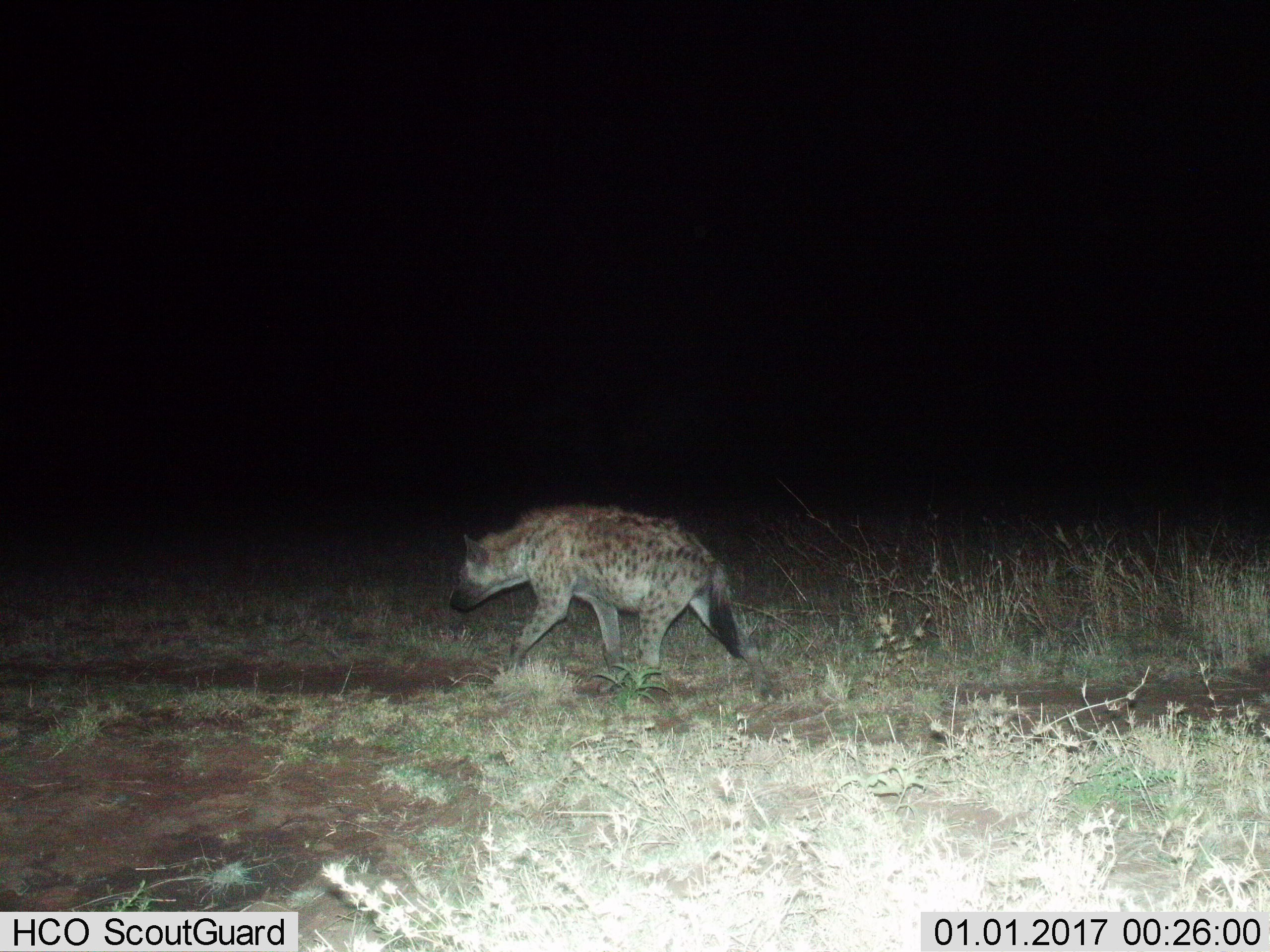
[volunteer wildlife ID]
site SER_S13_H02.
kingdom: Animalia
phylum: Chordata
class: Mammalia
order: Carnivora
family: Hyaenidae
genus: Crocuta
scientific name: Crocuta crocuta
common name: spotted hyena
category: hyenaspotted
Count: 1.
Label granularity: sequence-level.